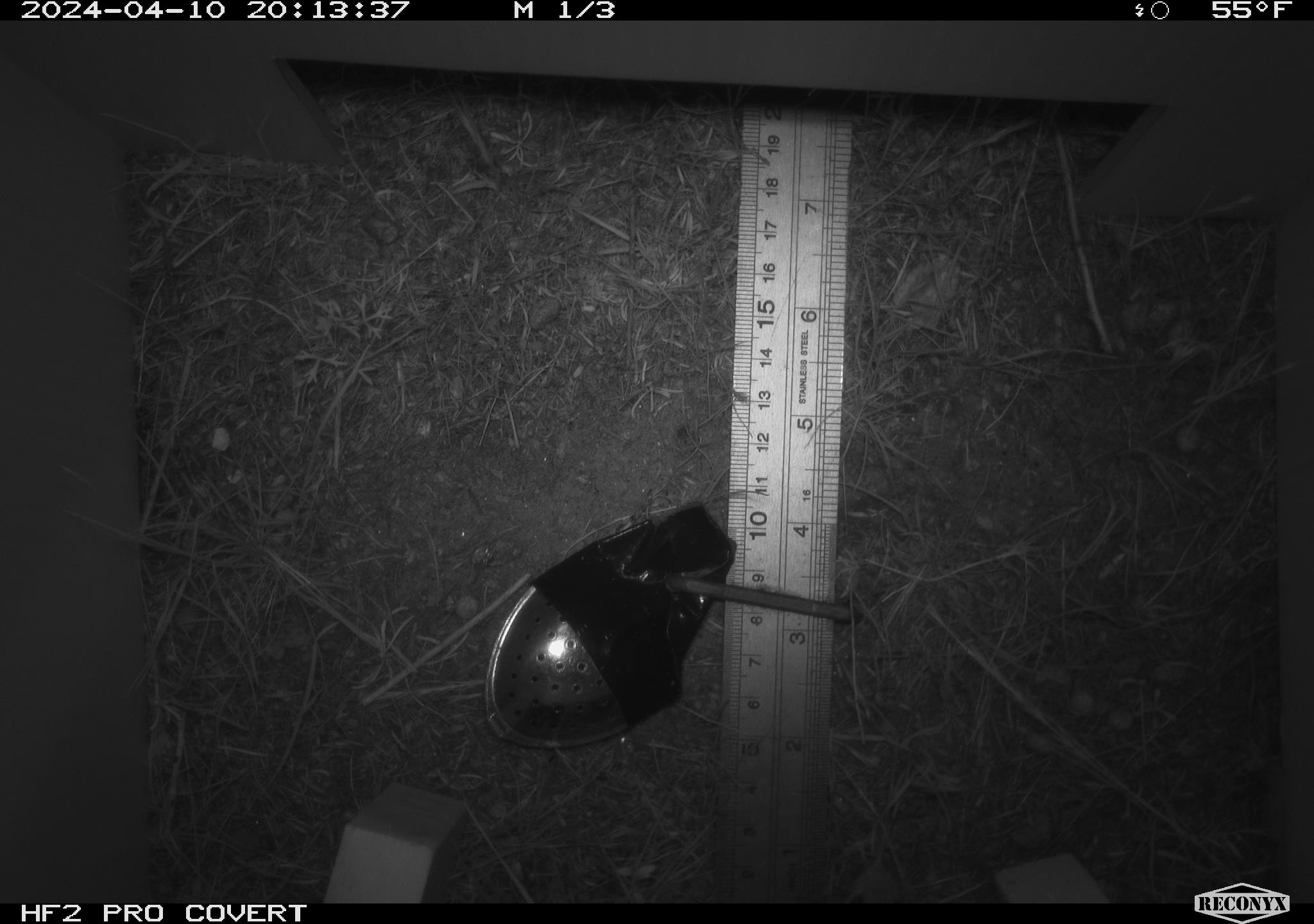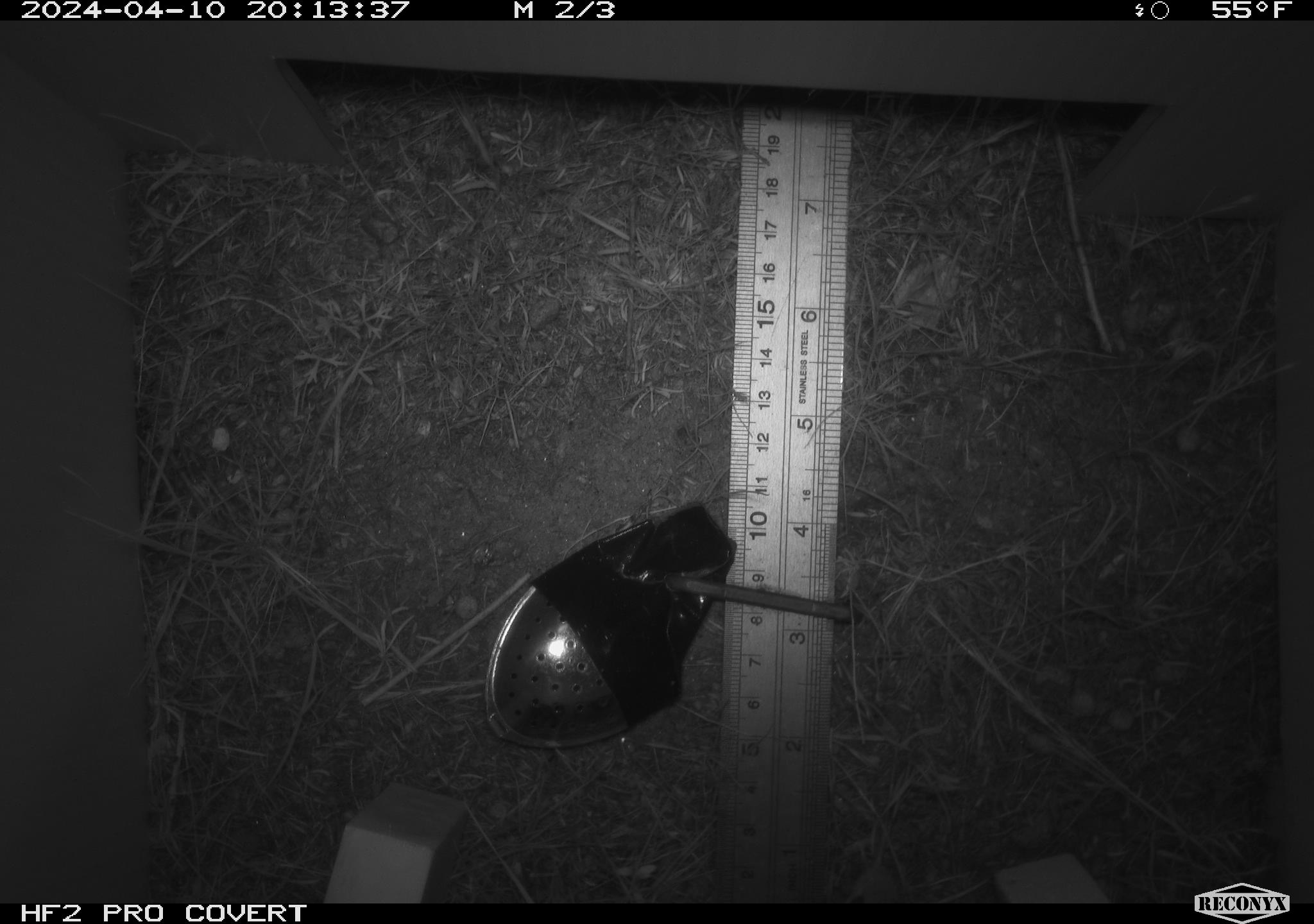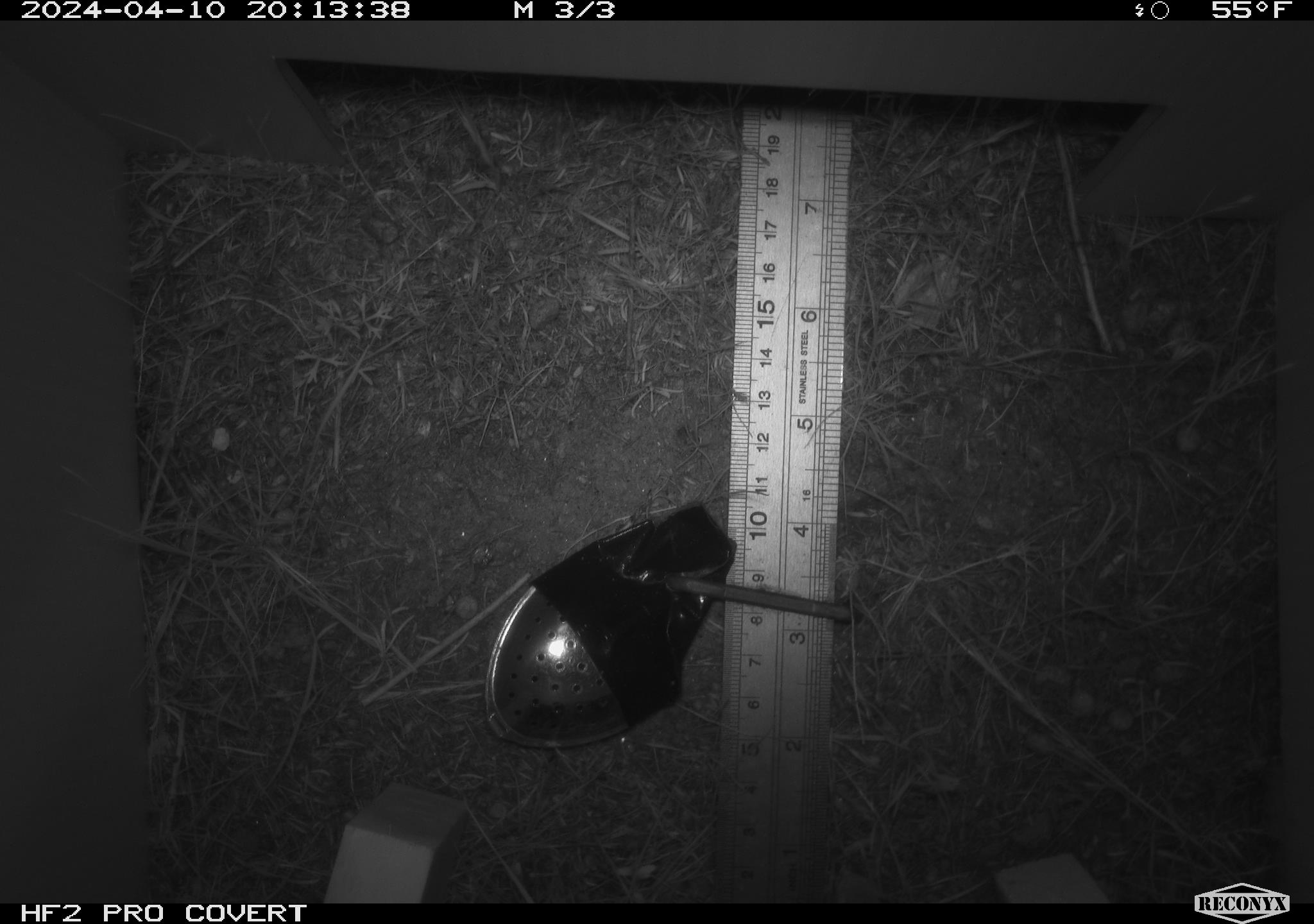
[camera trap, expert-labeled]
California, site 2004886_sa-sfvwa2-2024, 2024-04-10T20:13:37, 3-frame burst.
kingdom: Animalia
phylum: Chordata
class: Mammalia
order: Rodentia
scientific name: Rodentia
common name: mouse species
Mouse species (Rodentia).